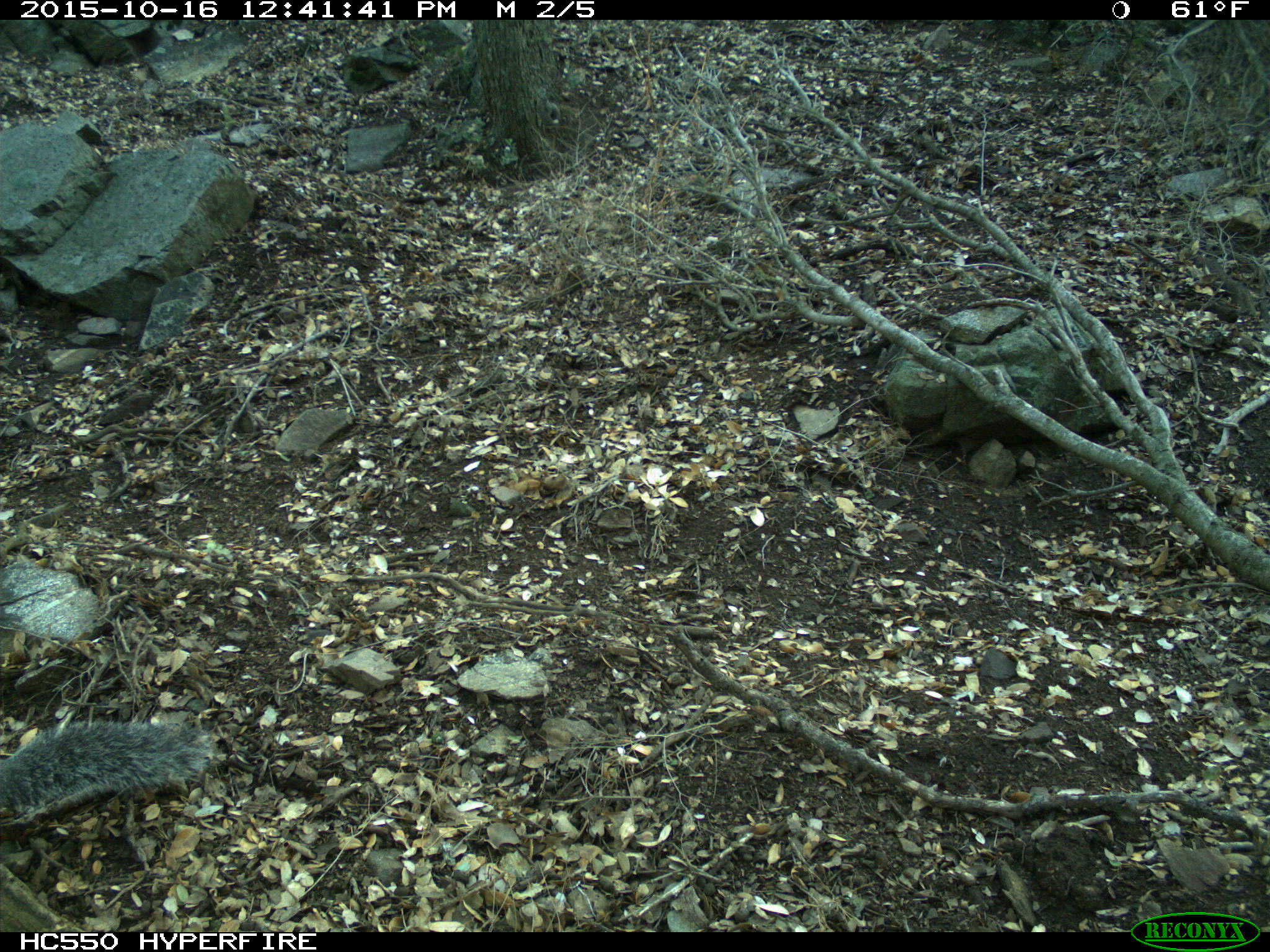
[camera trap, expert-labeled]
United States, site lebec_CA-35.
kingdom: Animalia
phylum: Chordata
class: Mammalia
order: Rodentia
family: Sciuridae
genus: Sciurus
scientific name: Sciurus carolinensis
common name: eastern gray squirrel